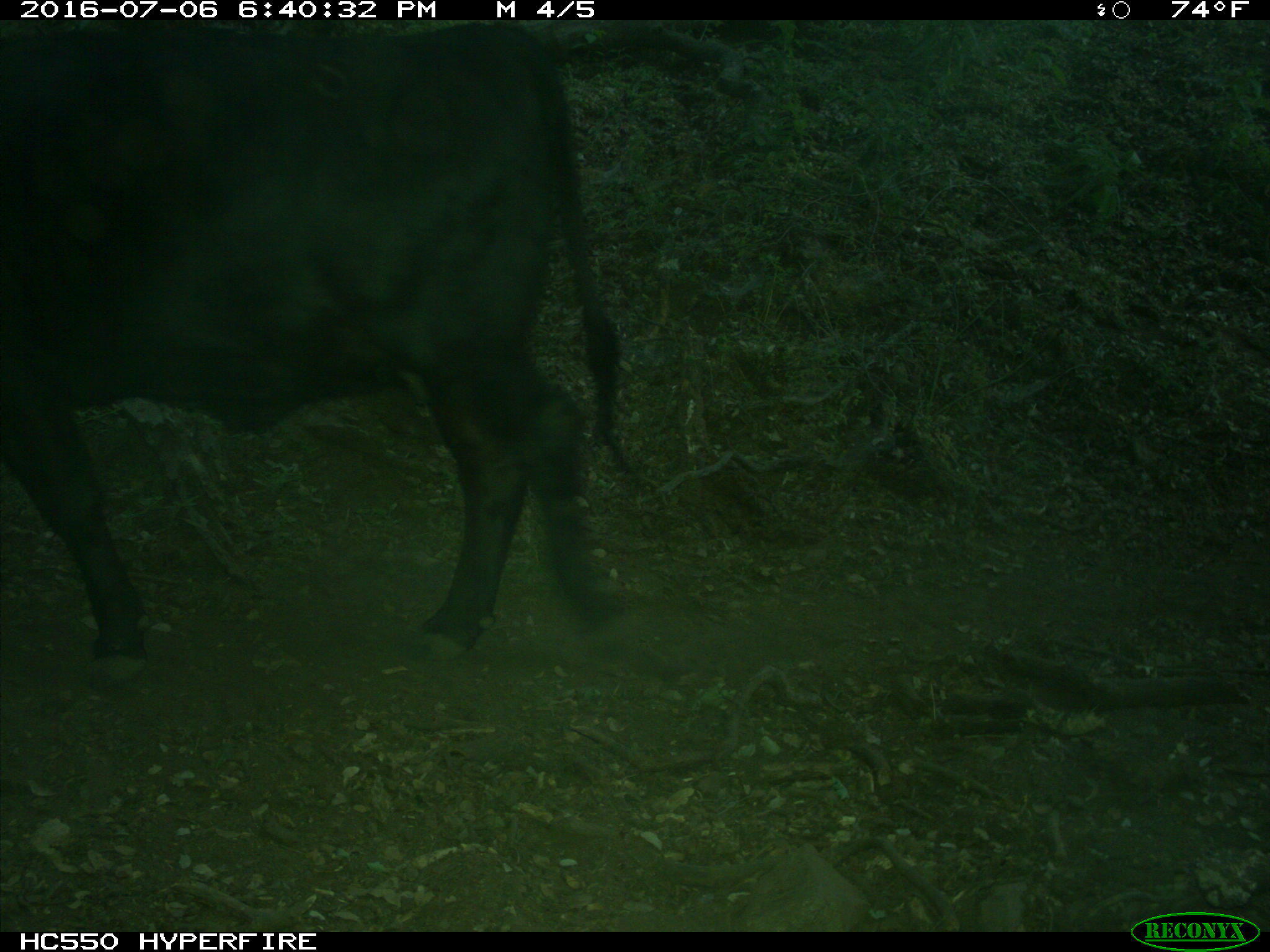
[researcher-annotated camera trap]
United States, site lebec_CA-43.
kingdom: Animalia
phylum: Chordata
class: Mammalia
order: Artiodactyla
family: Bovidae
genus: Bos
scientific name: Bos taurus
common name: domestic cow